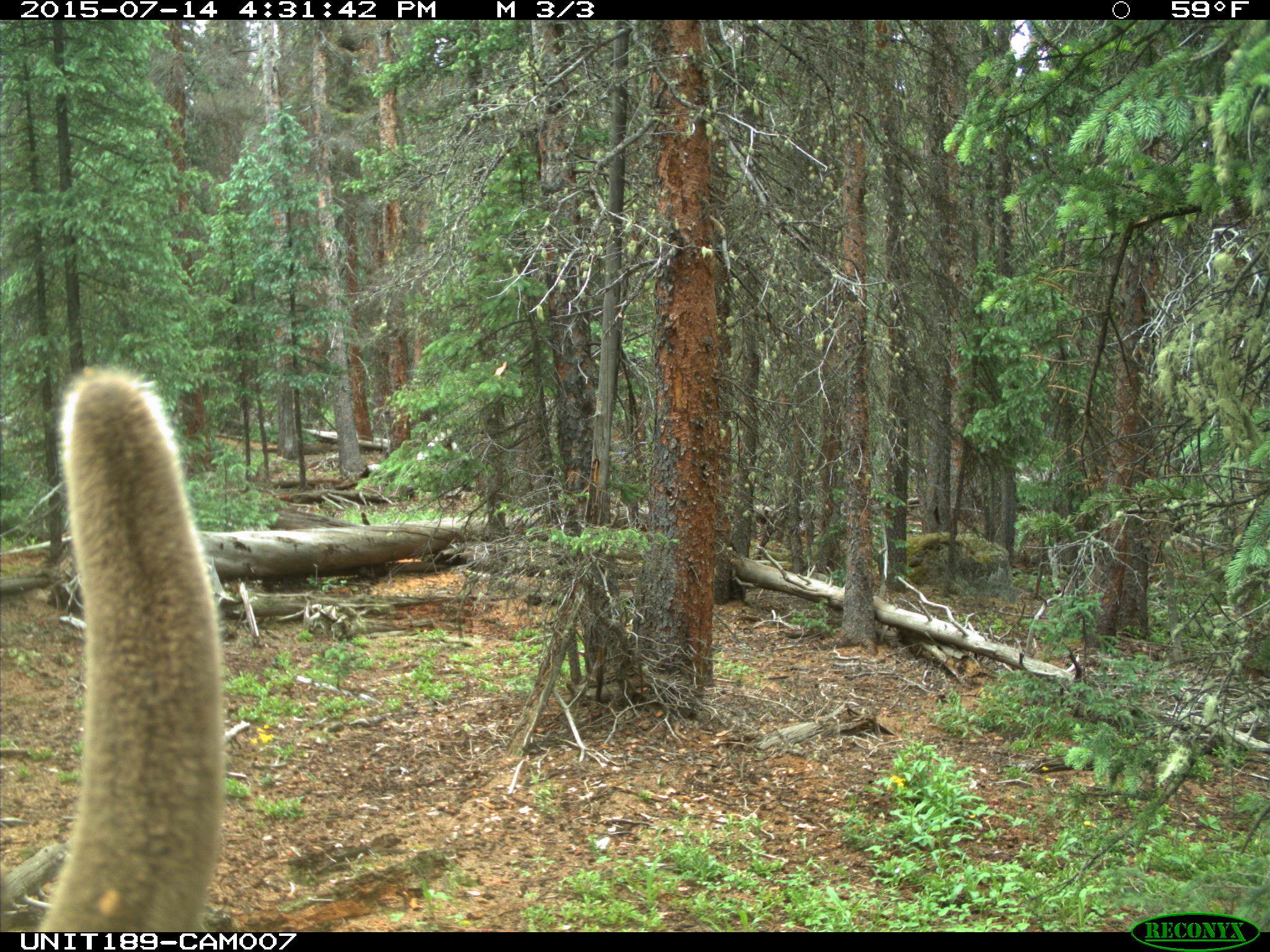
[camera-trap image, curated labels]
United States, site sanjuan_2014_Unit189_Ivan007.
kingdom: Animalia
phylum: Chordata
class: Mammalia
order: Artiodactyla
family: Cervidae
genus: Cervus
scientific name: Cervus elaphus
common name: red deer